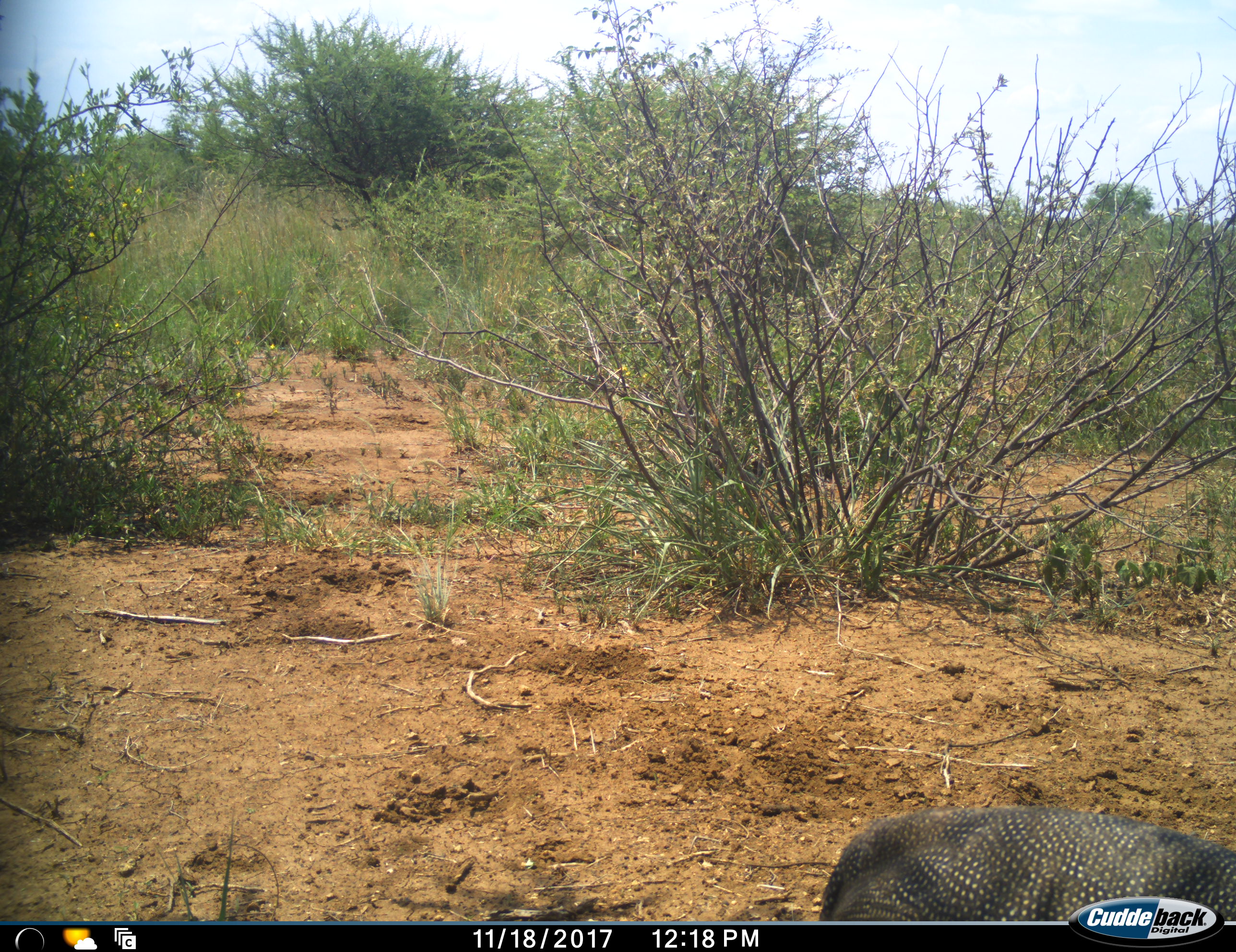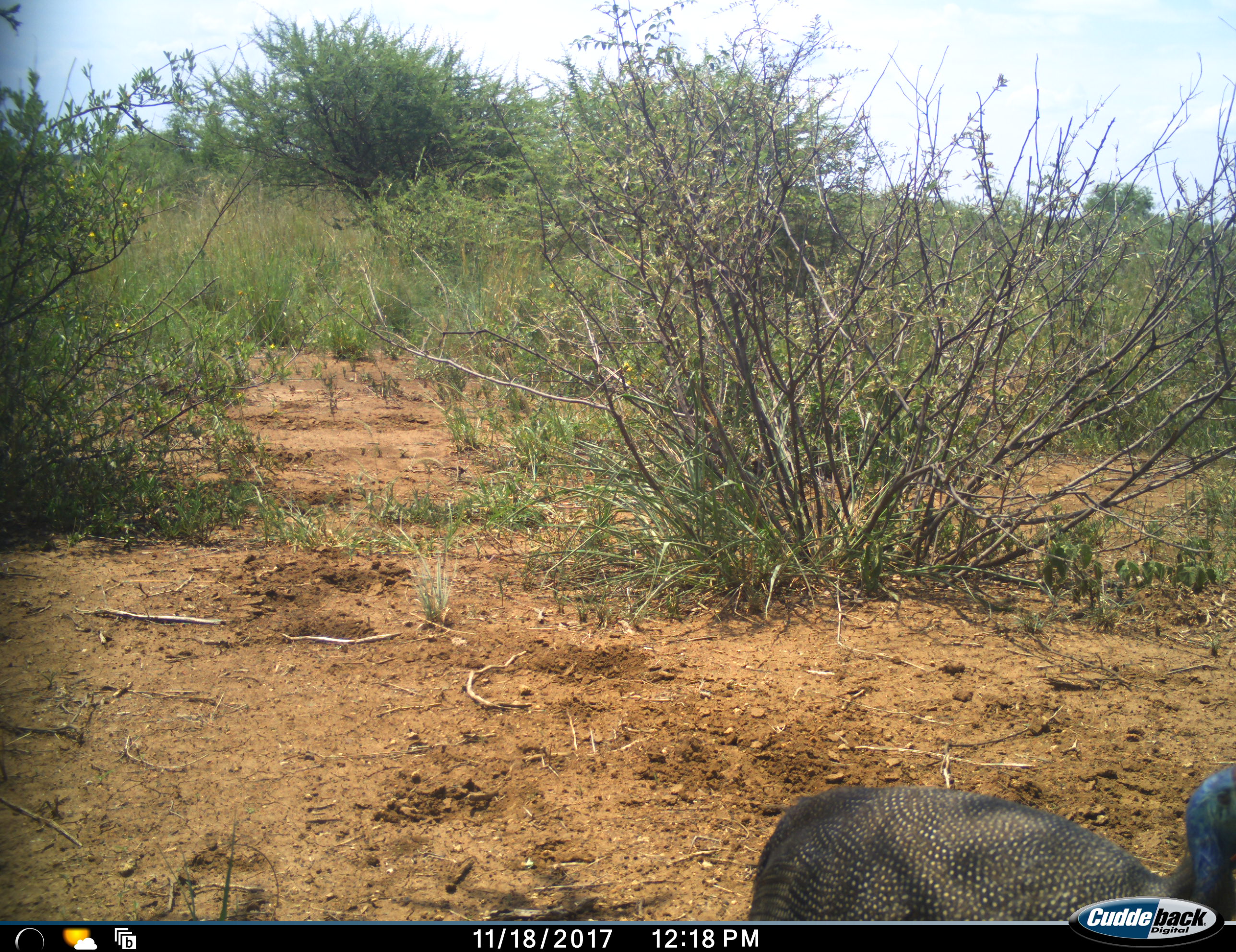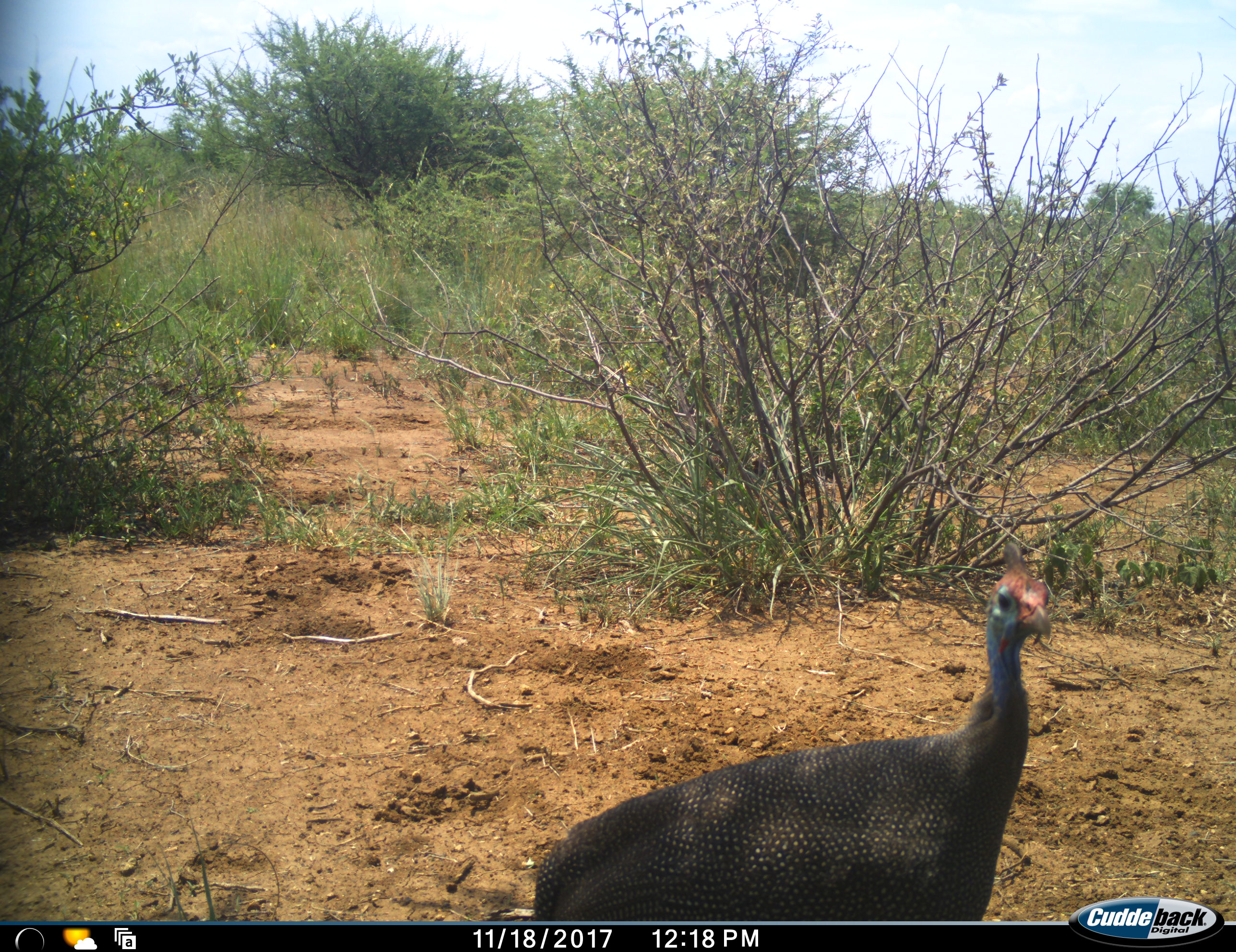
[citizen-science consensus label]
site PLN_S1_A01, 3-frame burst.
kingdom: Animalia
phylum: Chordata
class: Aves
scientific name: Aves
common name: bird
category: birdother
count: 1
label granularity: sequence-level